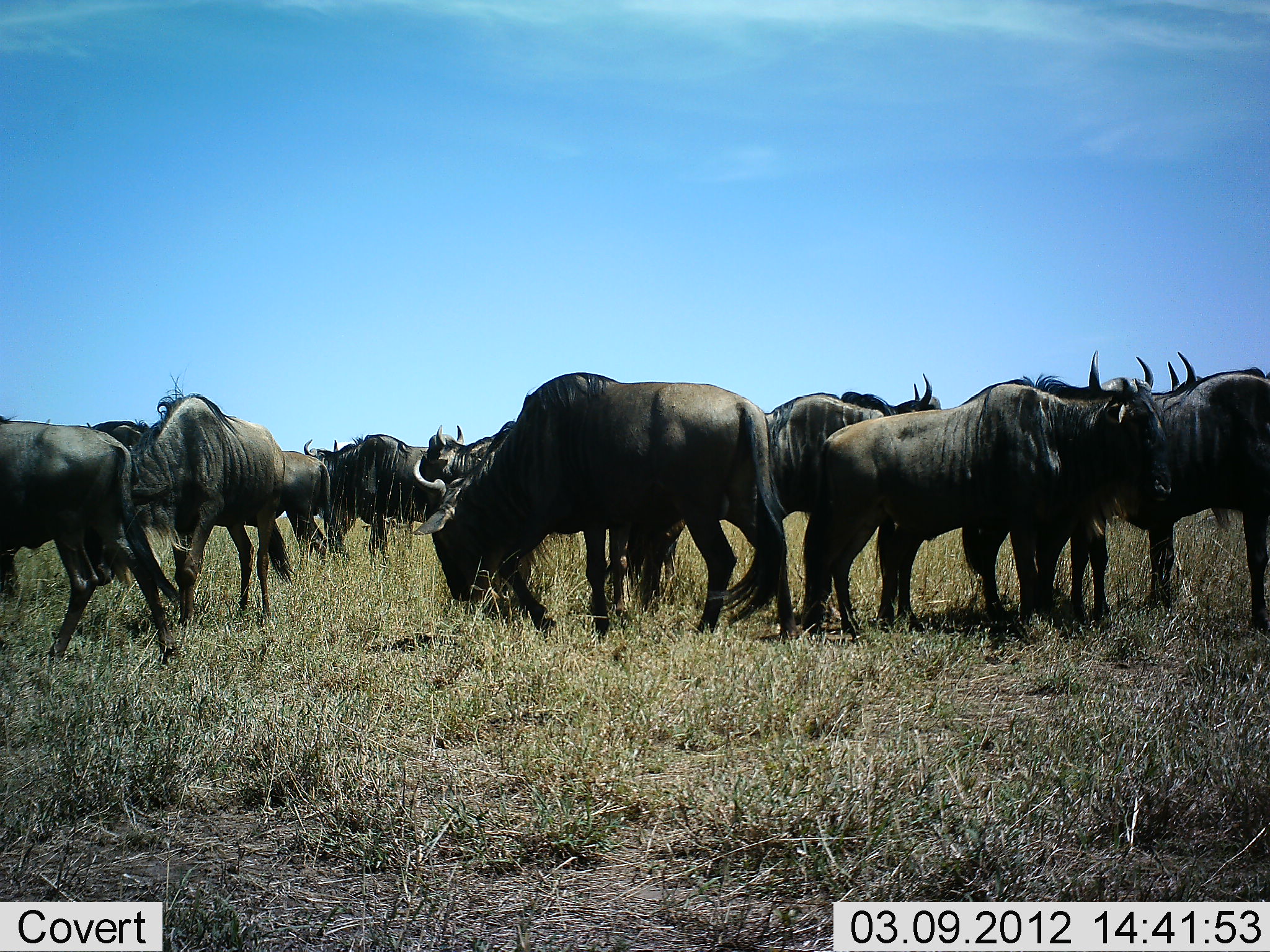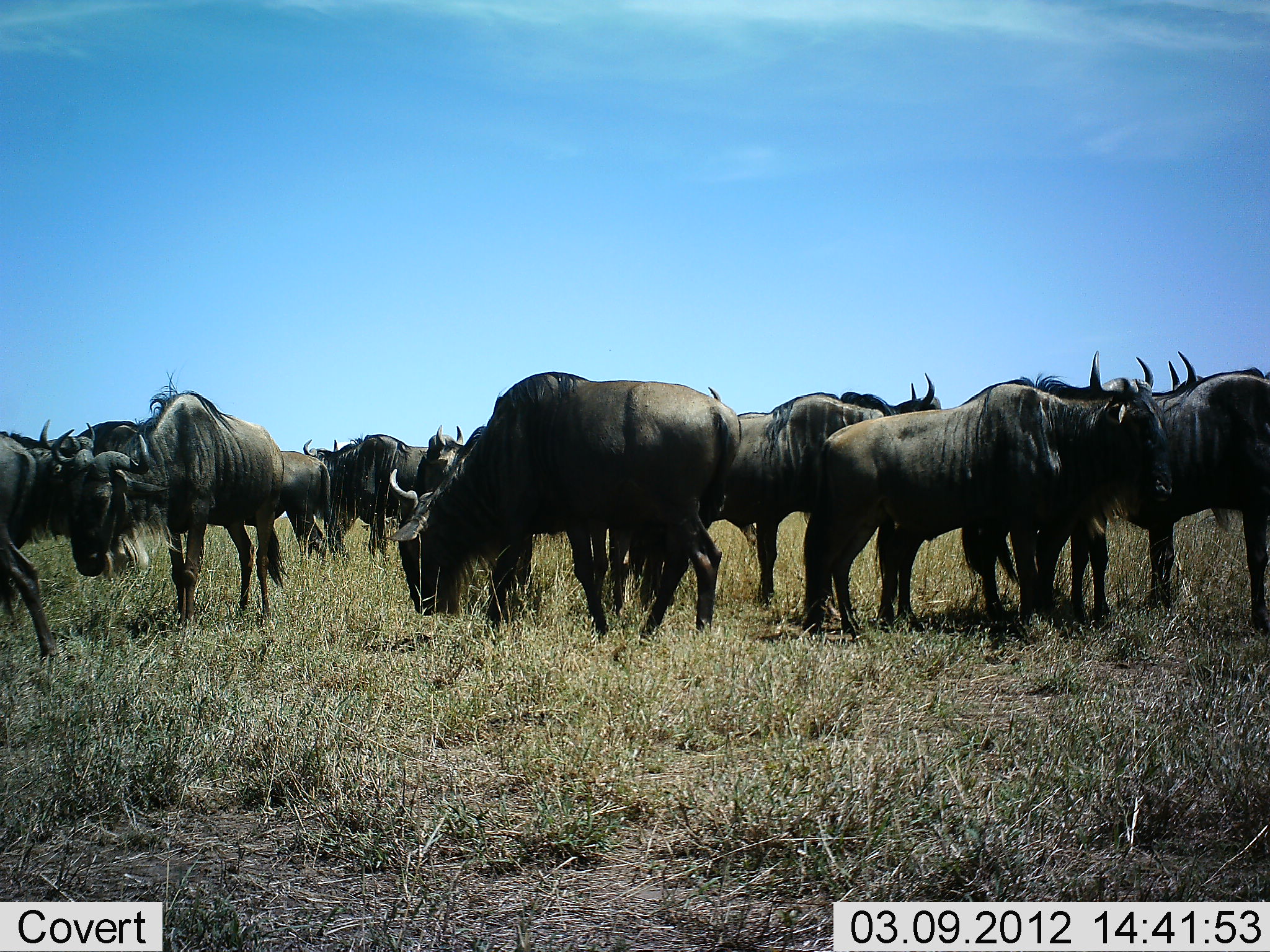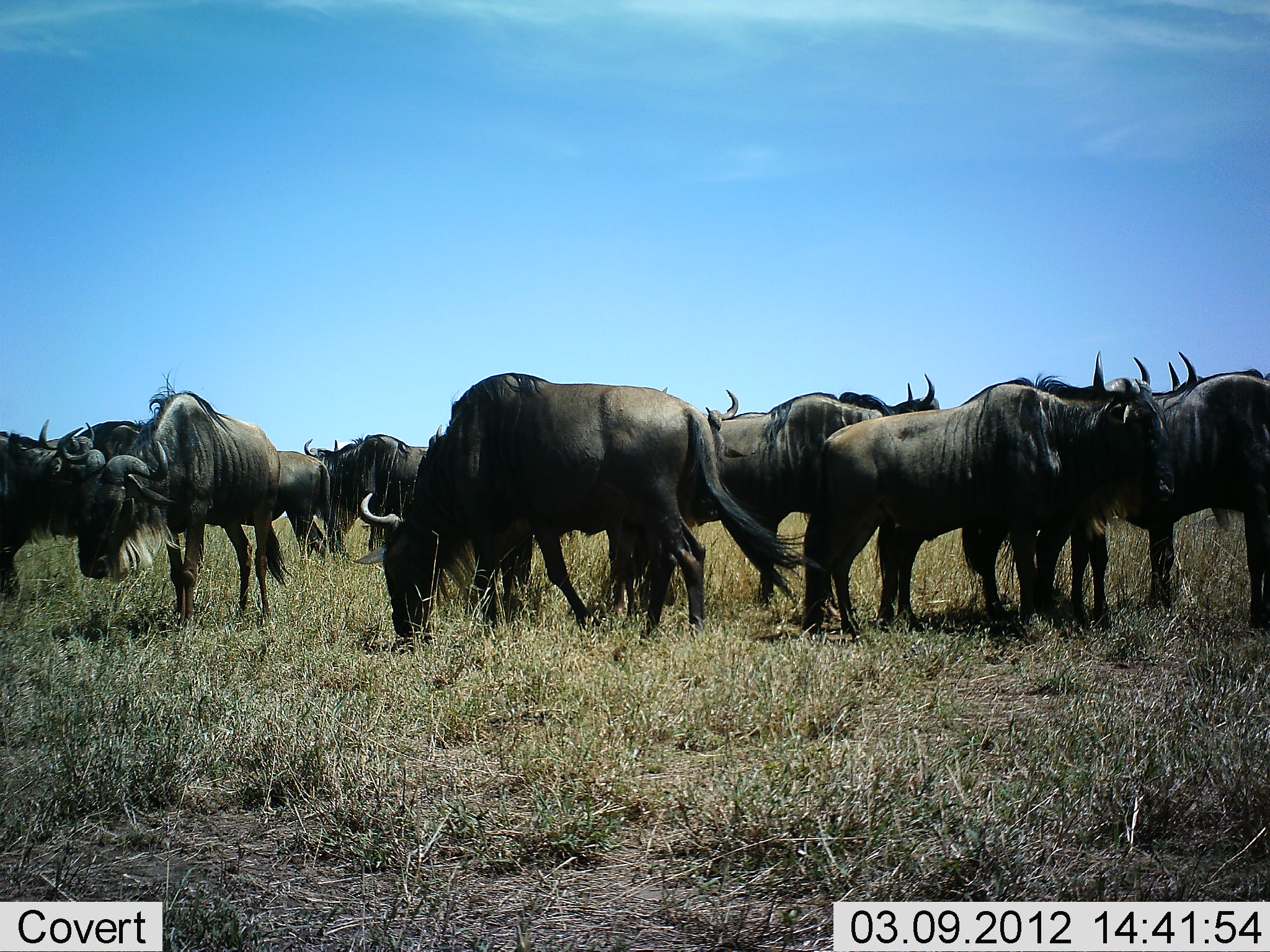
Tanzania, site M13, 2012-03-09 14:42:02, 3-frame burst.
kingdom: Animalia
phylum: Chordata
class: Mammalia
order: Artiodactyla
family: Bovidae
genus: Connochaetes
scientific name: Connochaetes taurinus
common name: blue wildebeest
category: wildebeest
Wildebeest (blue wildebeest) (Connochaetes taurinus), count 11-50. Behavior (volunteer vote fractions): standing 76%, resting 6%, moving 24%, interacting 0%. Young present (vote fraction): 0%. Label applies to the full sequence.